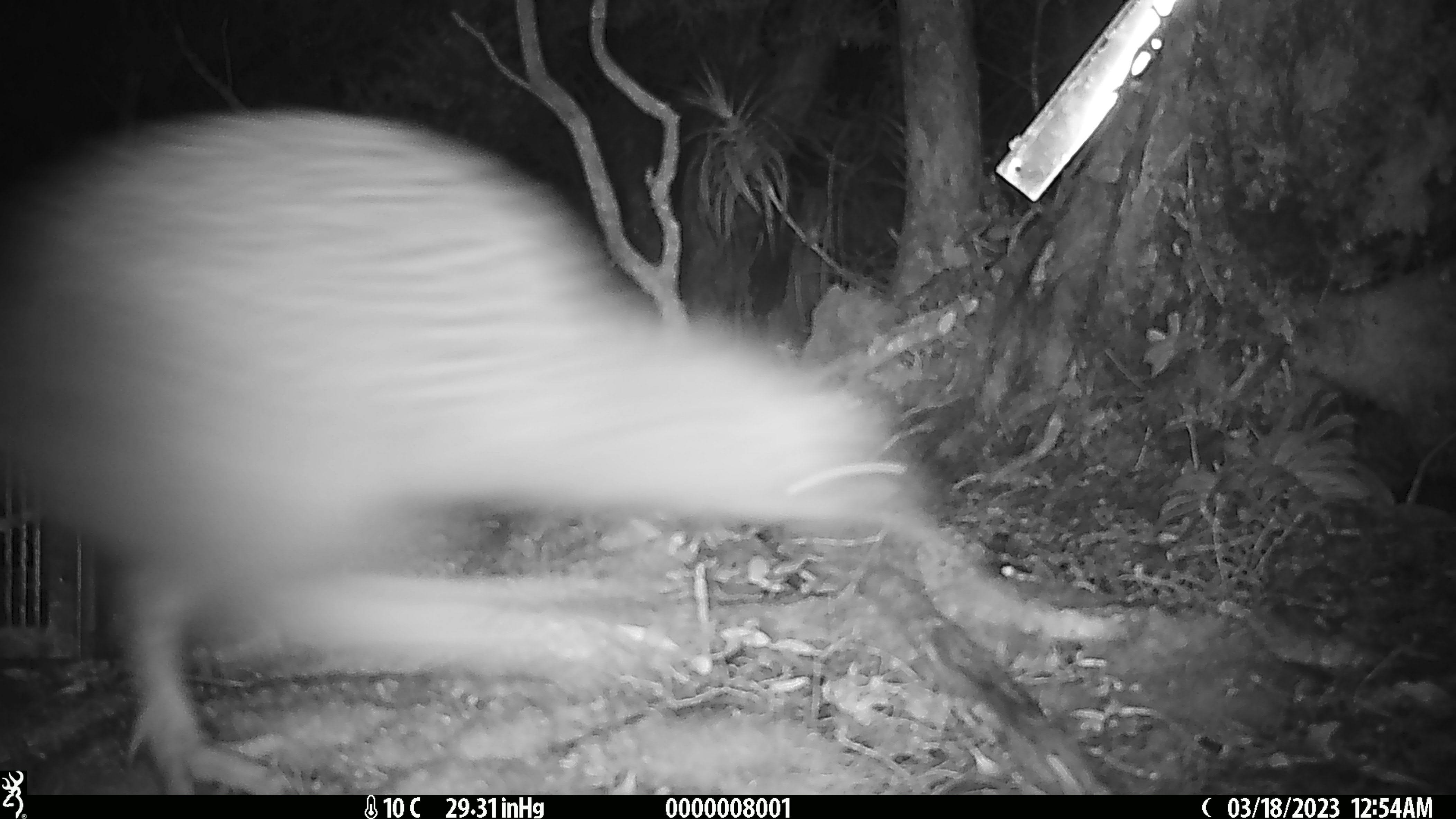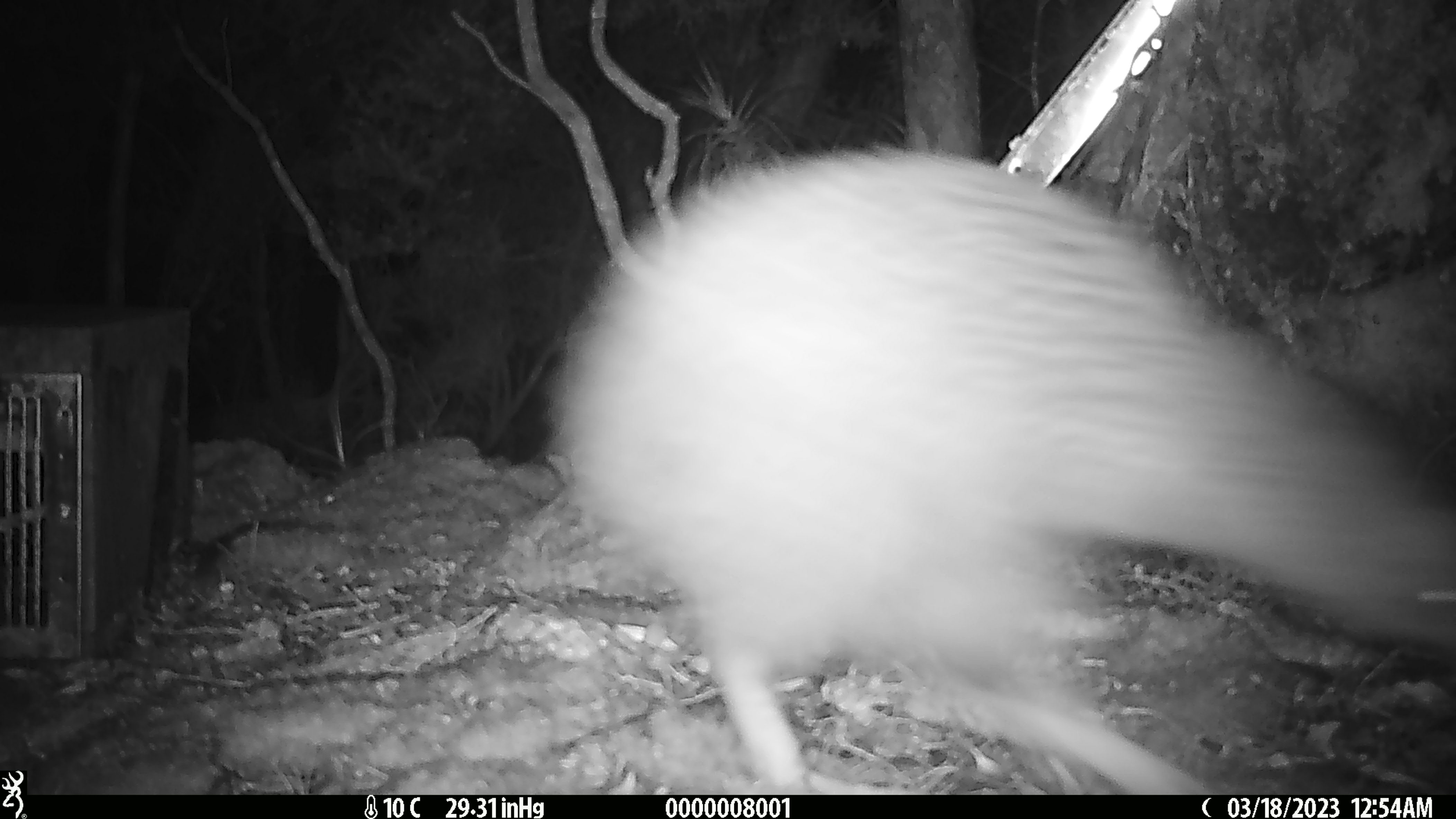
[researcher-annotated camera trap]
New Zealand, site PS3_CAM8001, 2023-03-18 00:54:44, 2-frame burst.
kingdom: Animalia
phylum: Chordata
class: Aves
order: Apterygiformes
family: Apterygidae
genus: Apteryx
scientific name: Apteryx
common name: kiwi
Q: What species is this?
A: Kiwi (Apteryx).